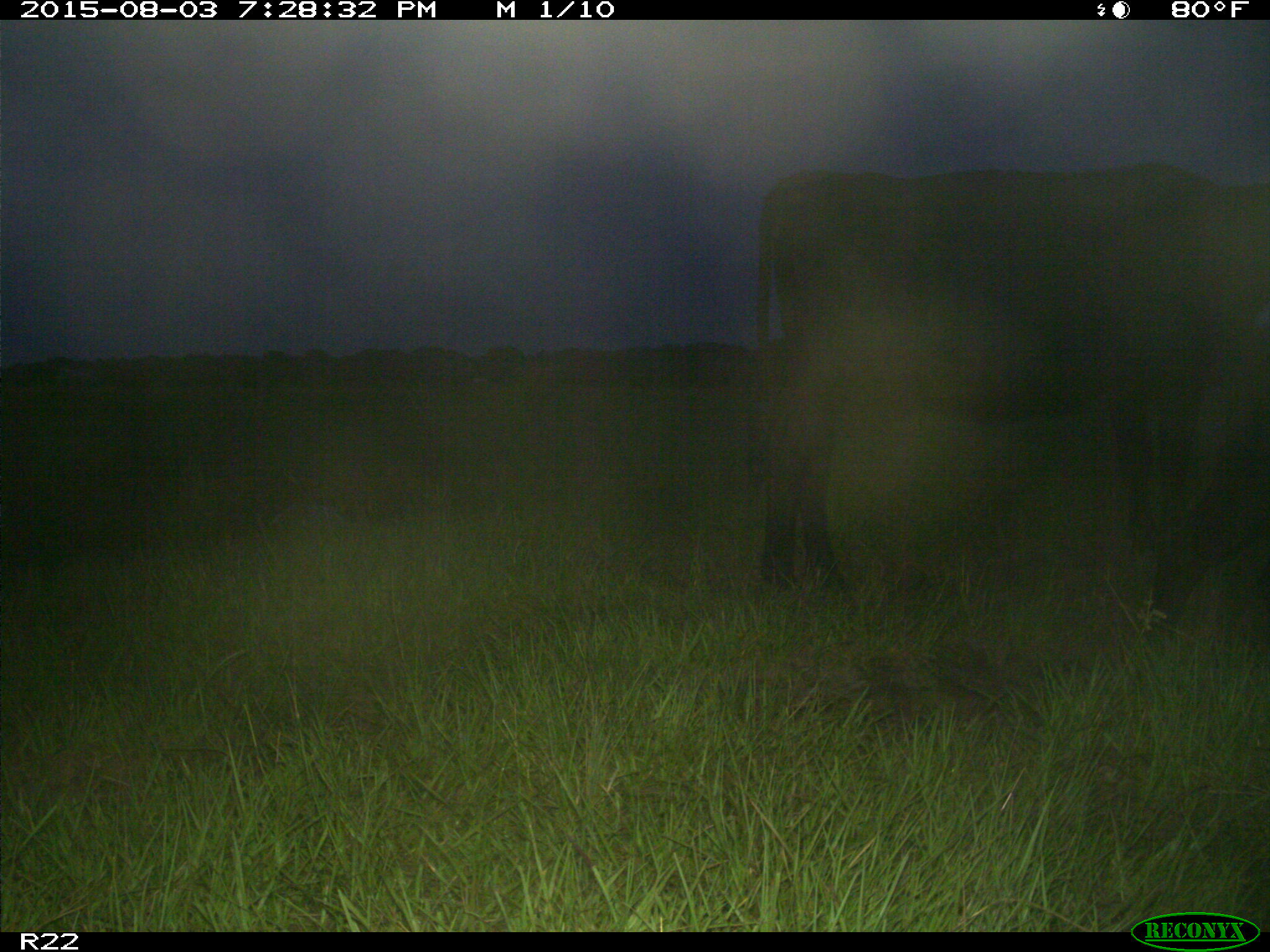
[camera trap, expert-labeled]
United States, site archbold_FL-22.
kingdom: Animalia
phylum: Chordata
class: Mammalia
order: Artiodactyla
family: Bovidae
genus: Bos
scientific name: Bos taurus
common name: domestic cow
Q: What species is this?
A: Bos taurus (domestic cow).